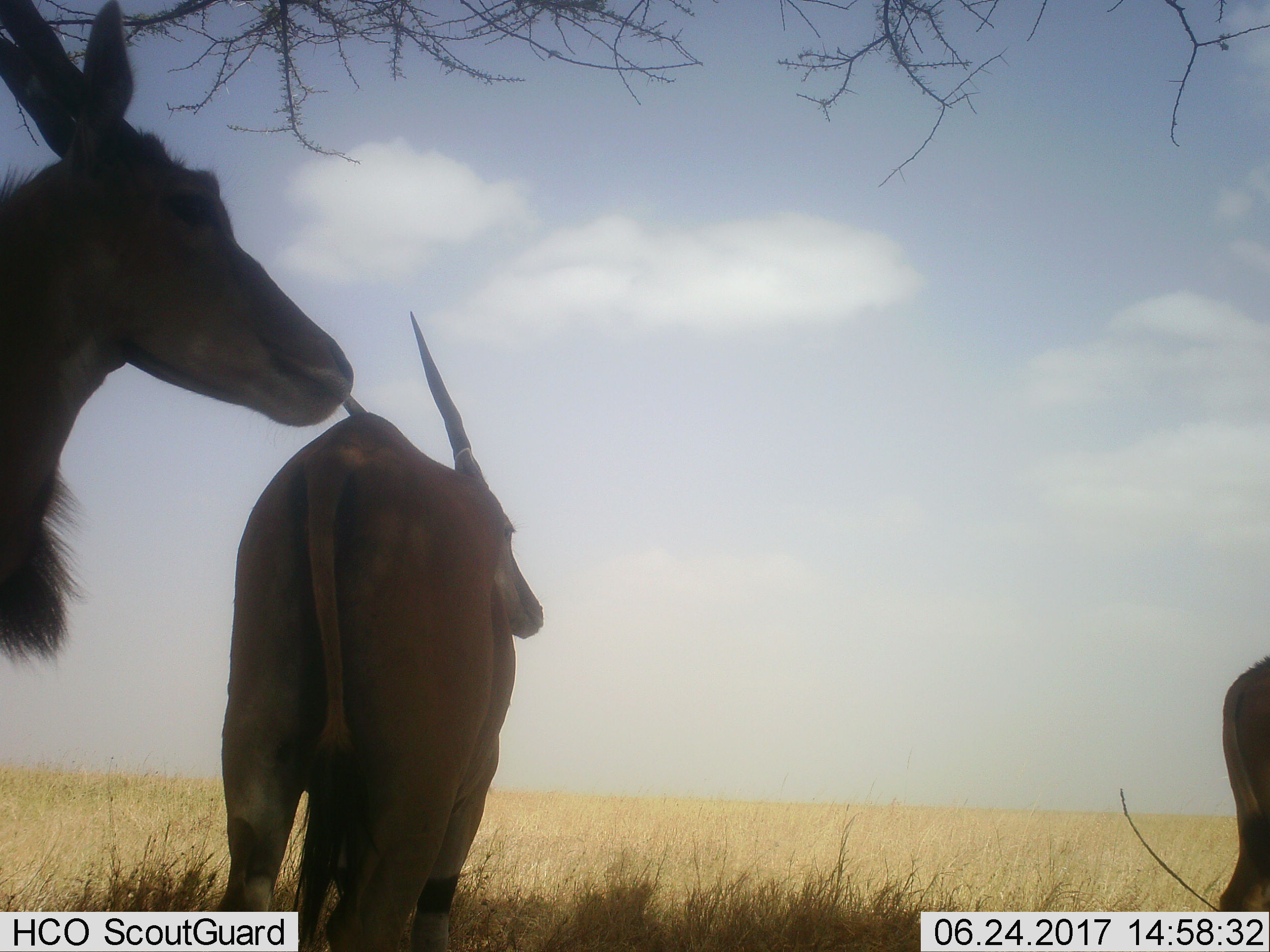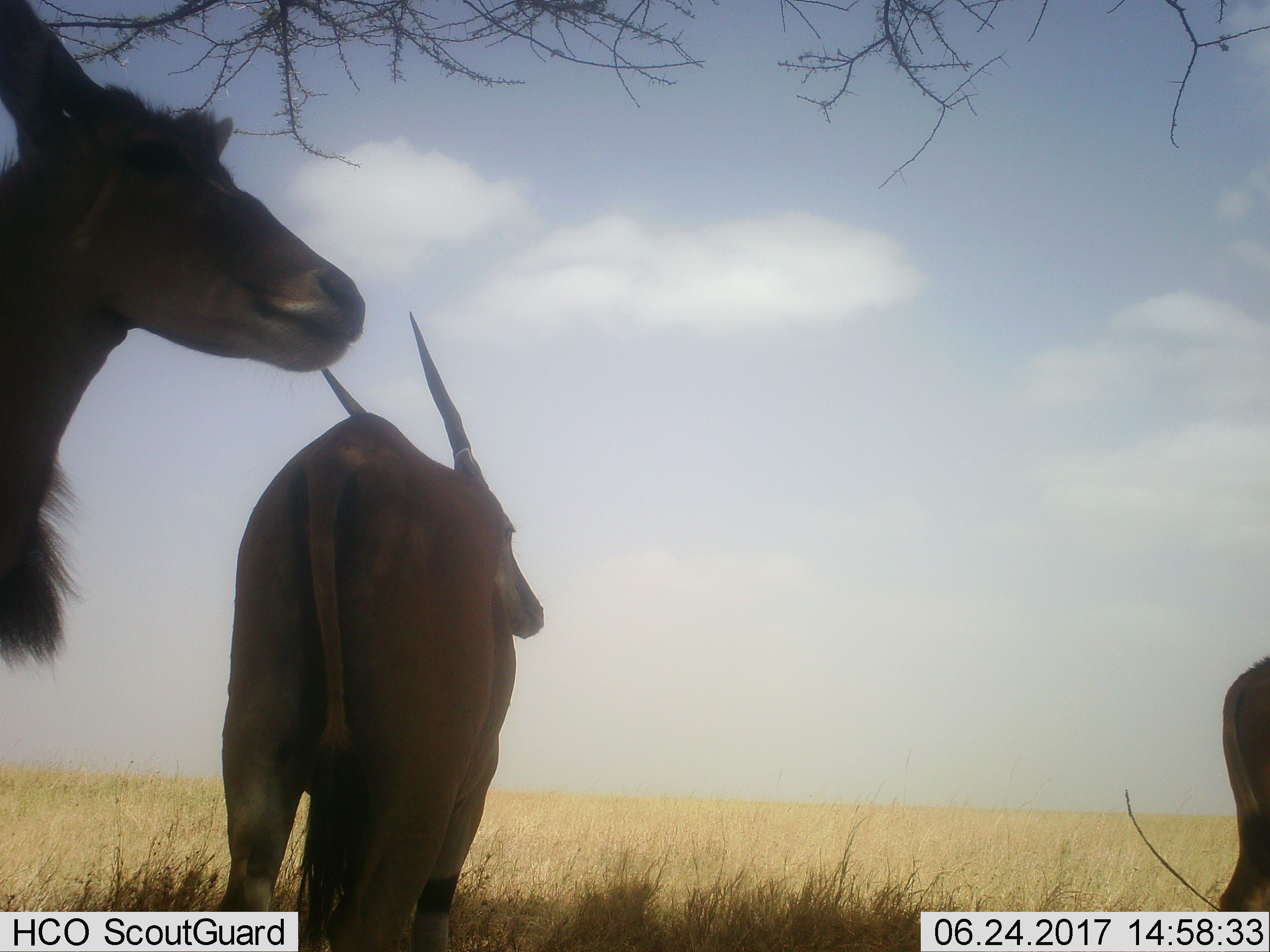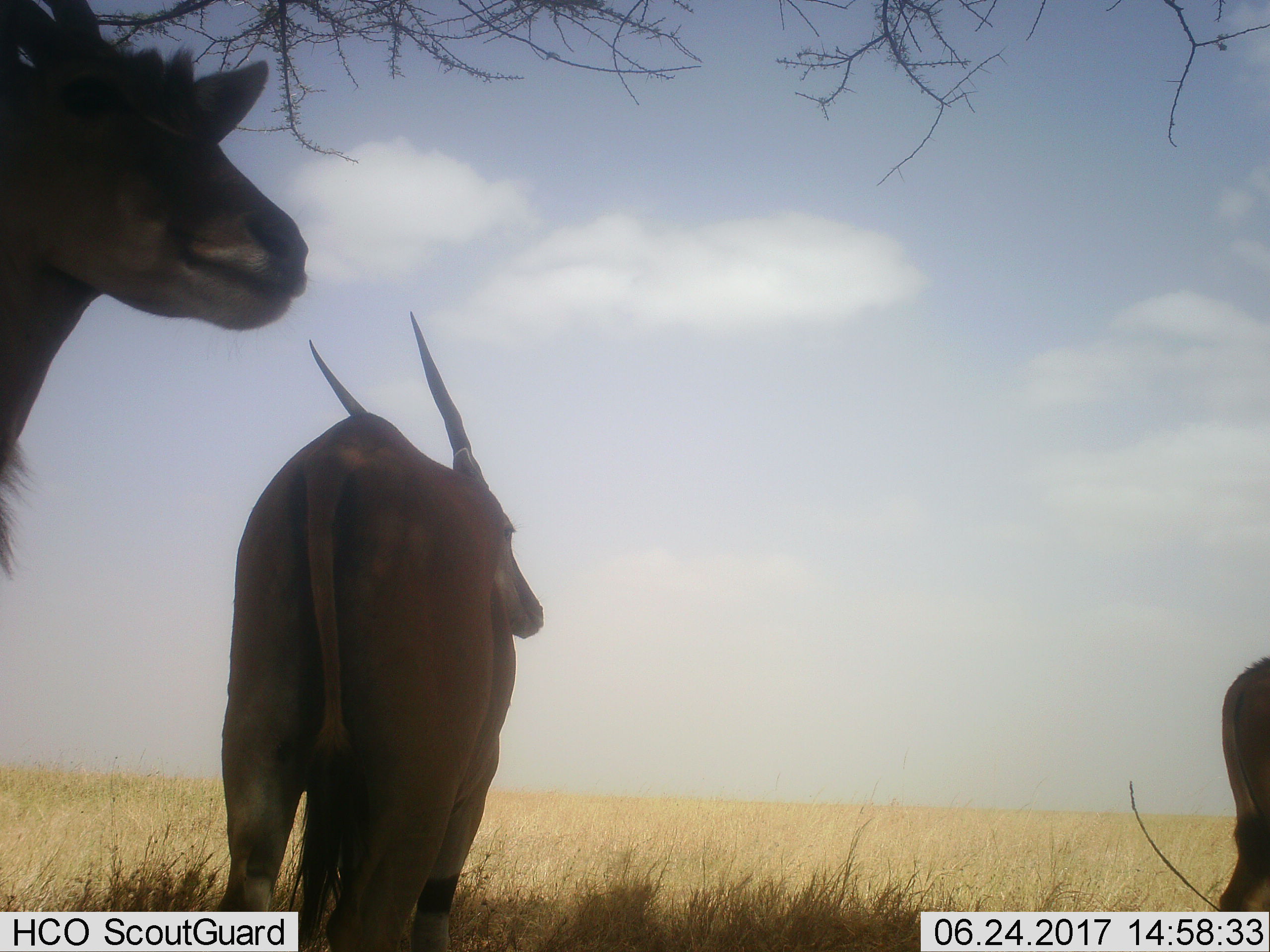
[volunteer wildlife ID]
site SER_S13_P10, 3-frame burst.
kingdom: Animalia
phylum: Chordata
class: Mammalia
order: Artiodactyla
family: Bovidae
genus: Tragelaphus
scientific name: Tragelaphus oryx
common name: eland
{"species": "eland (Tragelaphus oryx)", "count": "3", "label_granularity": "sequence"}